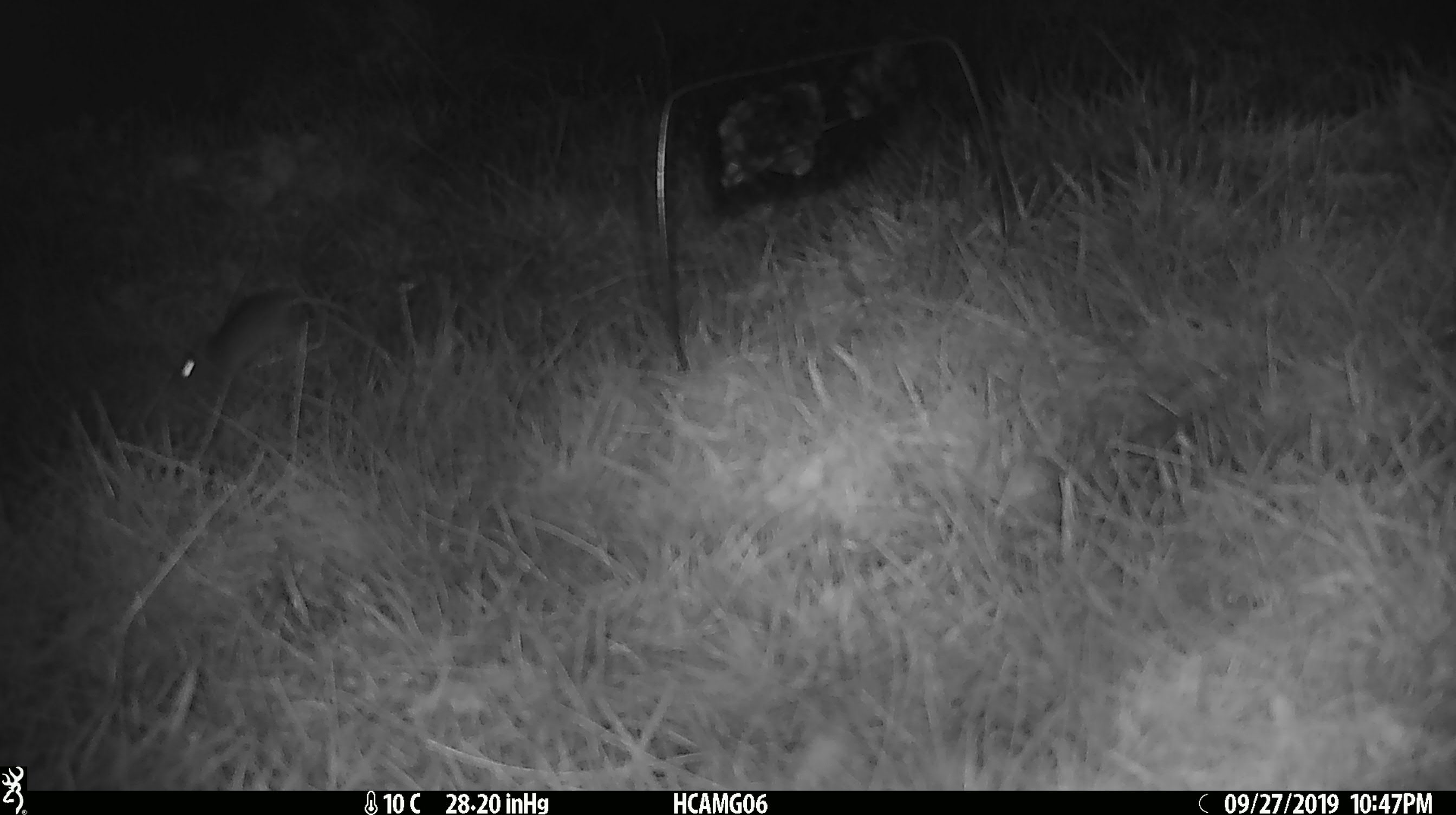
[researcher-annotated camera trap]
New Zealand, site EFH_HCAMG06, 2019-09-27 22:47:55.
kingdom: Animalia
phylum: Chordata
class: Mammalia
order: Rodentia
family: Muridae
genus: Mus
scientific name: Mus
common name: mouse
Mouse (Mus).